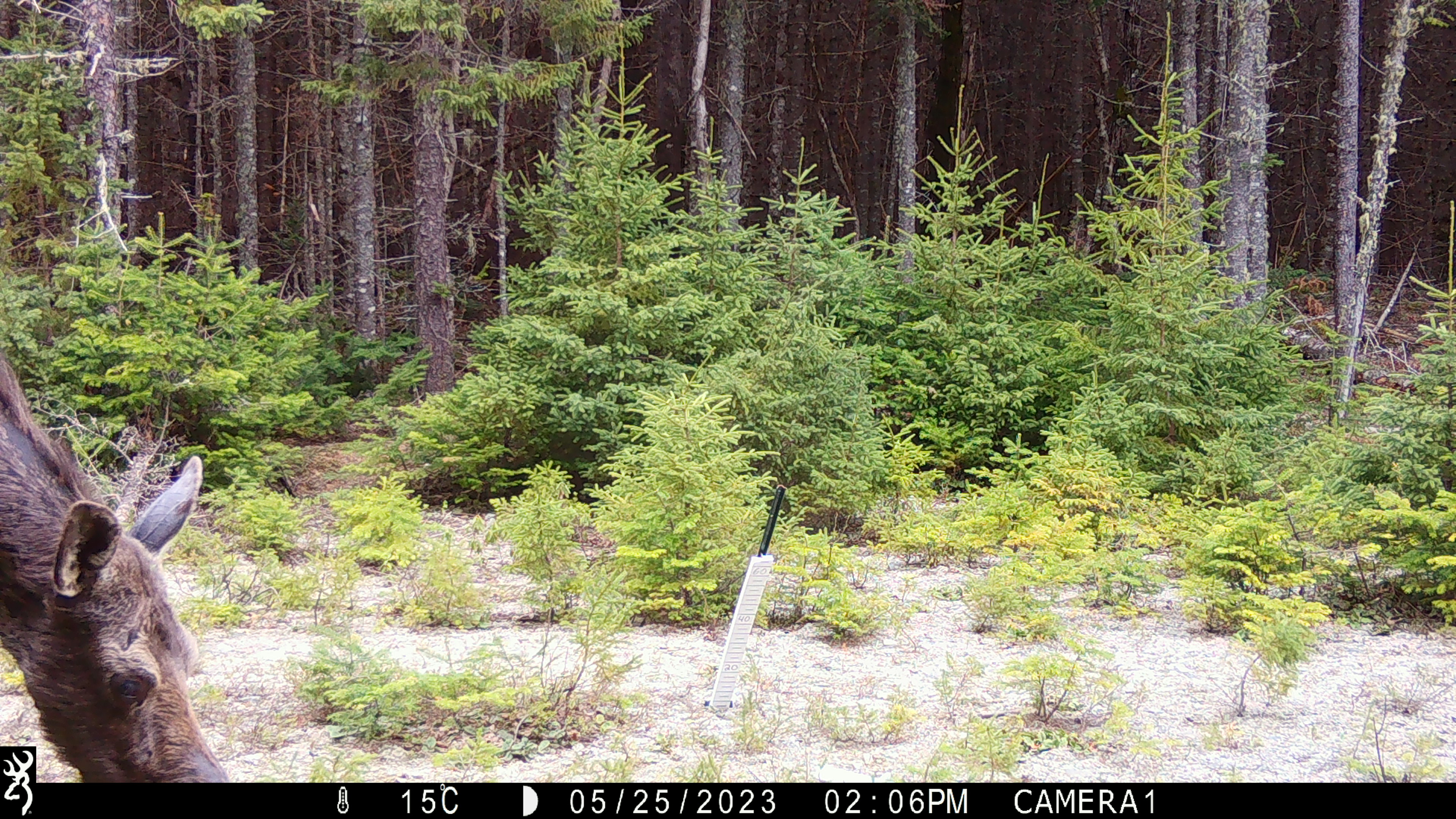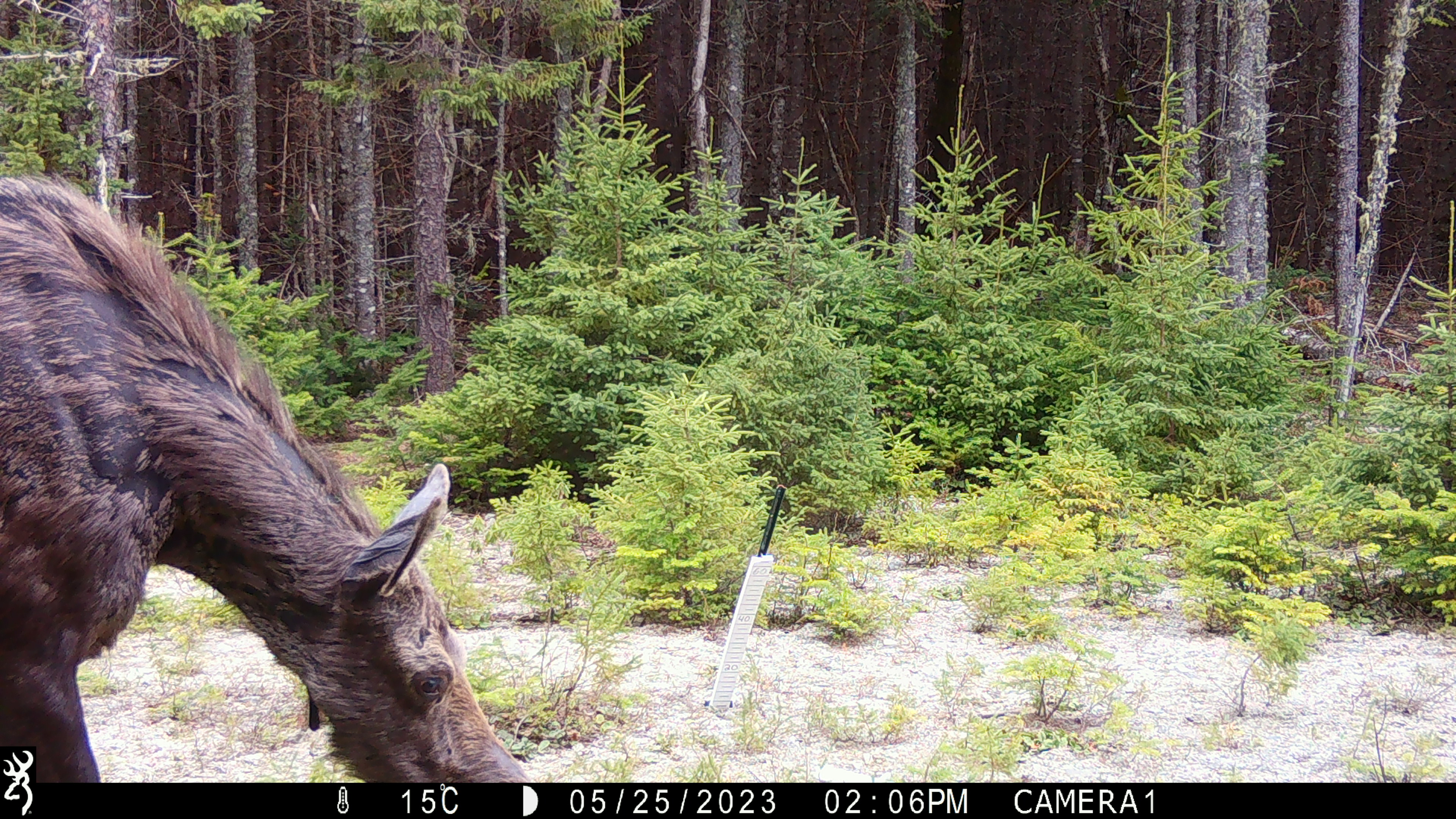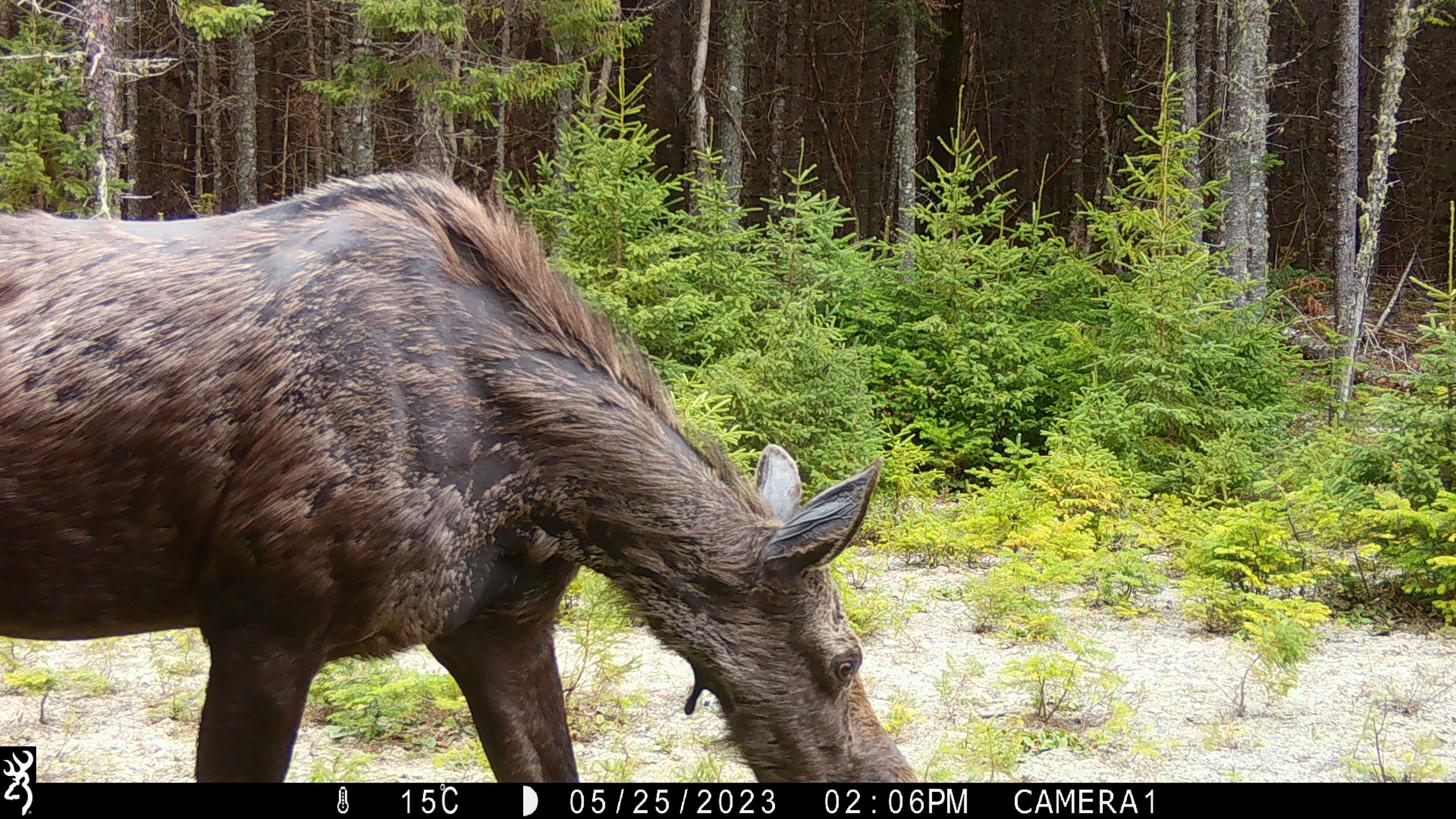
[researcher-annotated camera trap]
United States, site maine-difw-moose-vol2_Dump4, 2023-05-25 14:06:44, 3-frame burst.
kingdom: Animalia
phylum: Chordata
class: Mammalia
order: Artiodactyla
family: Cervidae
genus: Alces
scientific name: Alces alces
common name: moose